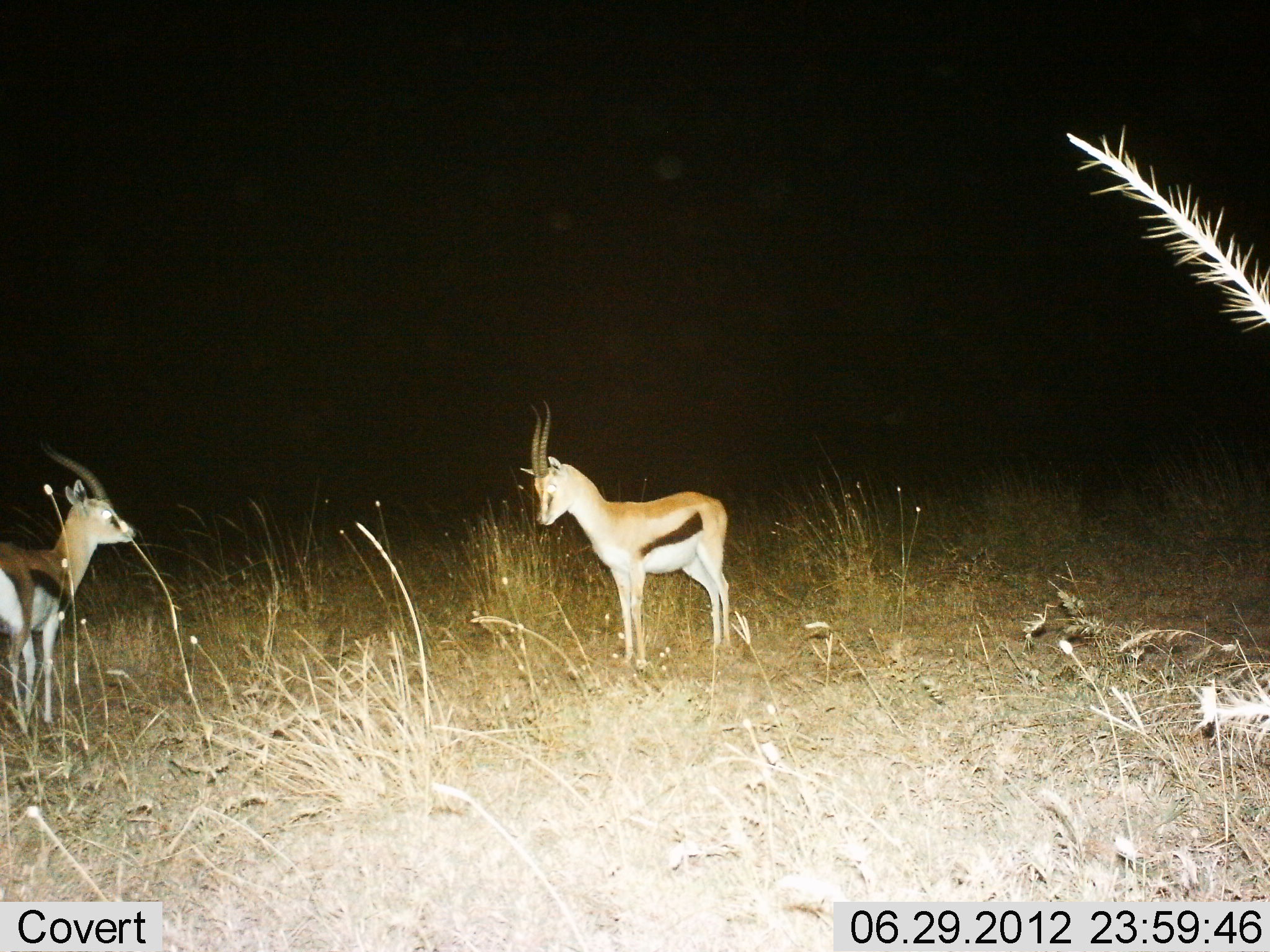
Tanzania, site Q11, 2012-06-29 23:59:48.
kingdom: Animalia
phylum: Chordata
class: Mammalia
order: Artiodactyla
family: Bovidae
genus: Eudorcas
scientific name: Eudorcas thomsonii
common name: thomson's gazelle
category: gazellethomsons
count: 2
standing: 80%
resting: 0%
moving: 0%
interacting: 20%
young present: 10%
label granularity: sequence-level